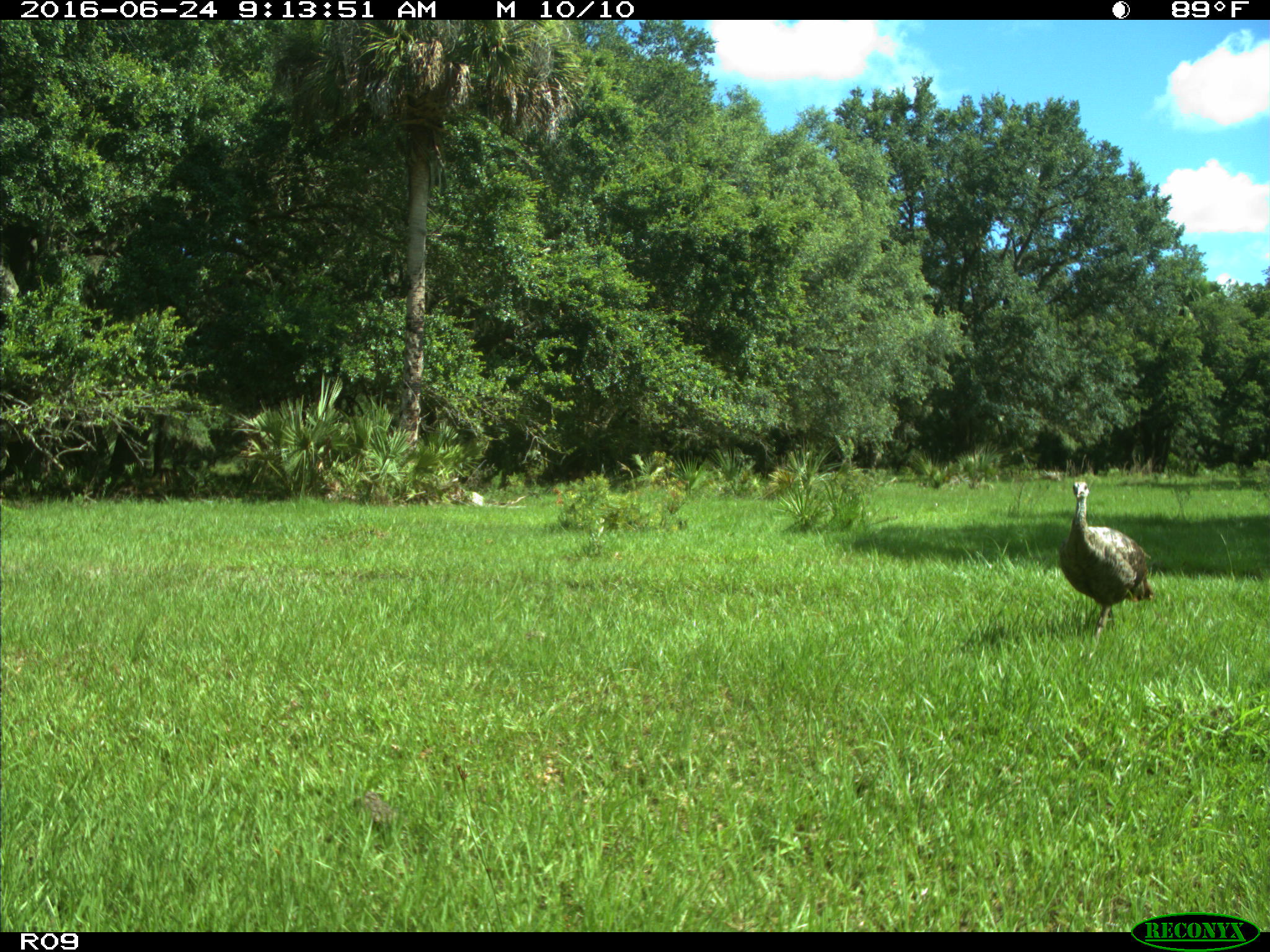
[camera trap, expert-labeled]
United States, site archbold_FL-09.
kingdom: Animalia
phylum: Chordata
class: Aves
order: Galliformes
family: Phasianidae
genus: Meleagris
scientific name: Meleagris gallopavo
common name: wild turkey